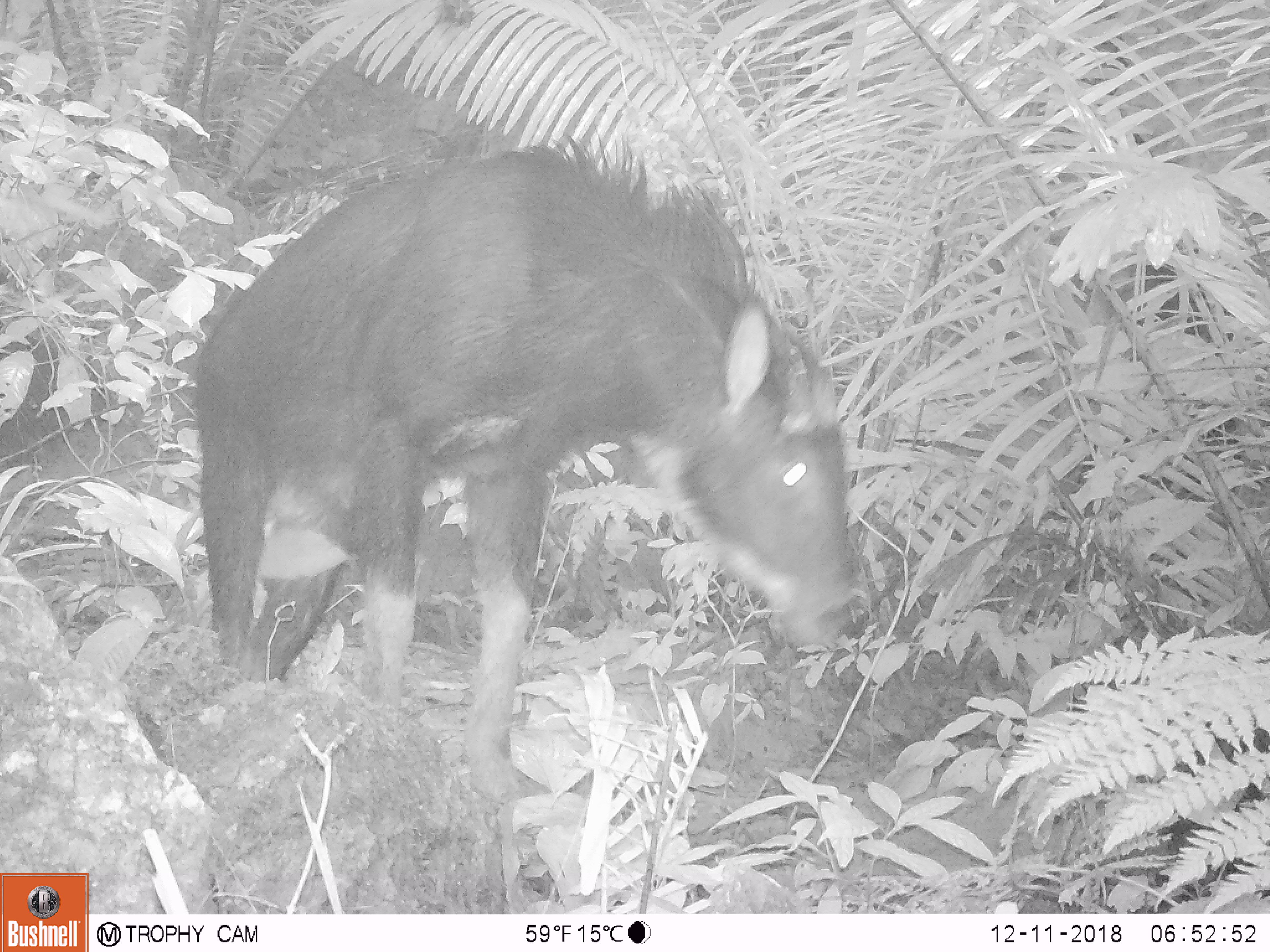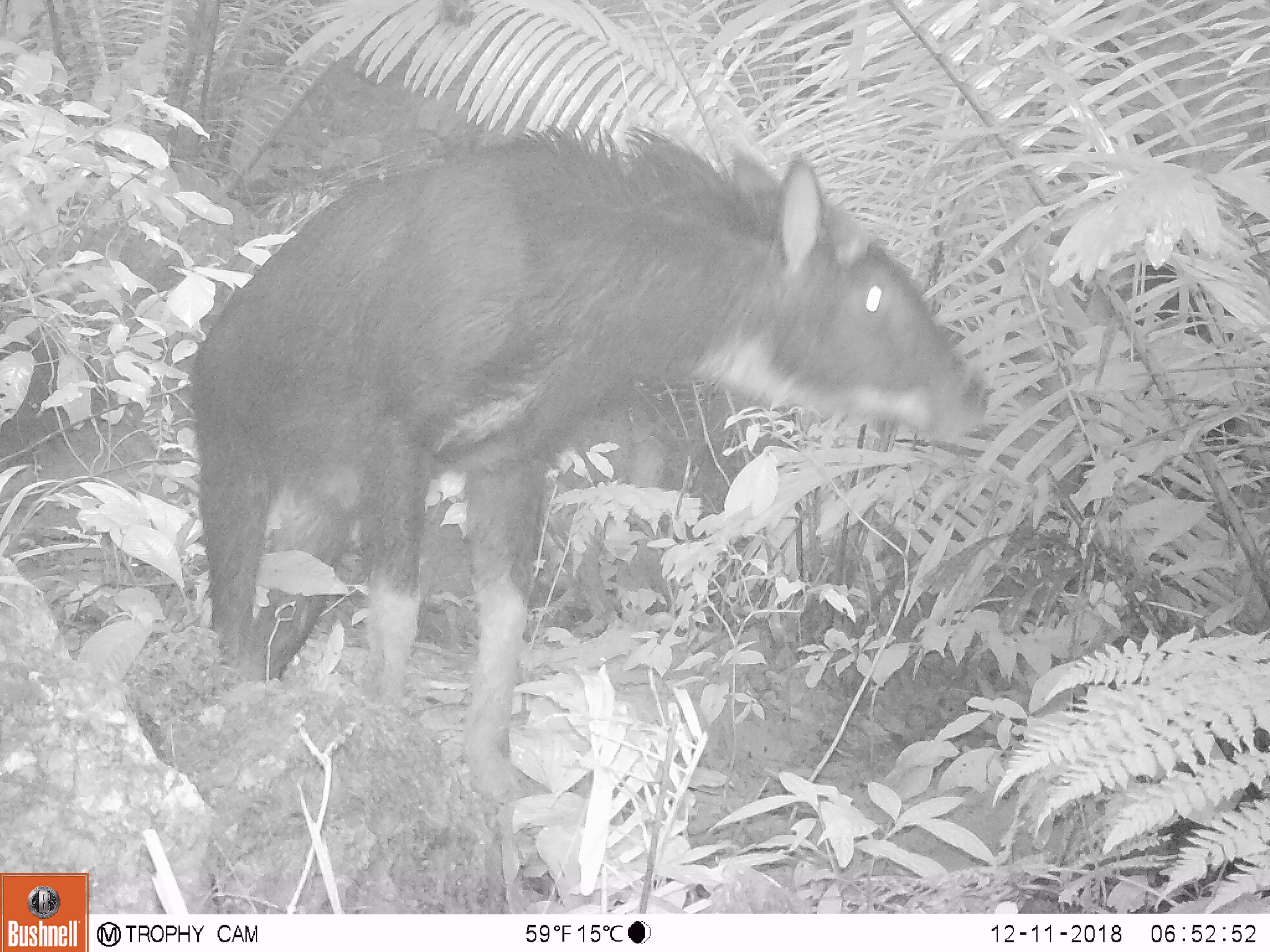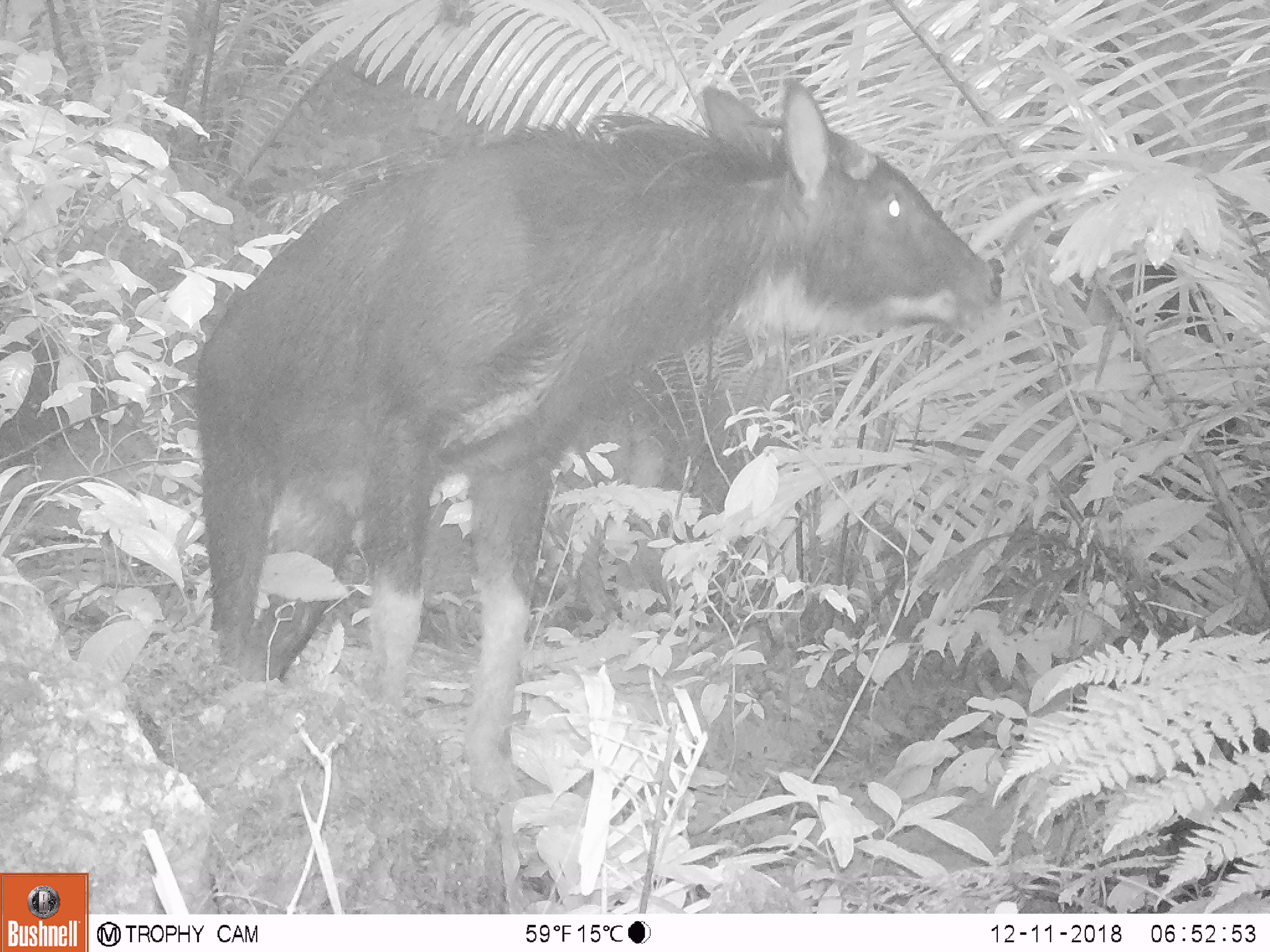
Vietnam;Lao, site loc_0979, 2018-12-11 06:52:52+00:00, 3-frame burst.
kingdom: Animalia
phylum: Chordata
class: Mammalia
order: Artiodactyla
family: Bovidae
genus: Capricornis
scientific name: Capricornis sumatraensis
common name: chinese serow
Chinese serow (Capricornis sumatraensis). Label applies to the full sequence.